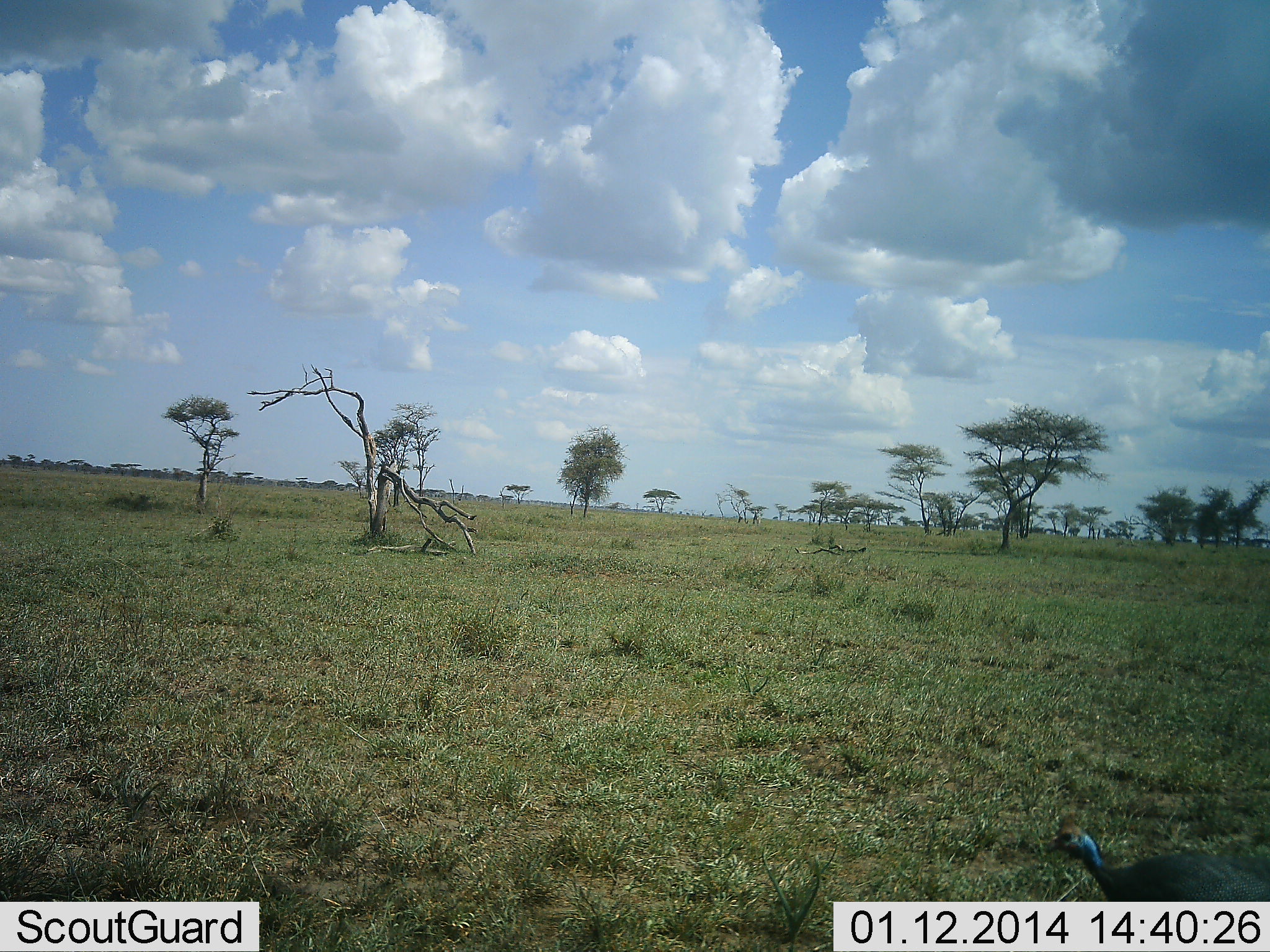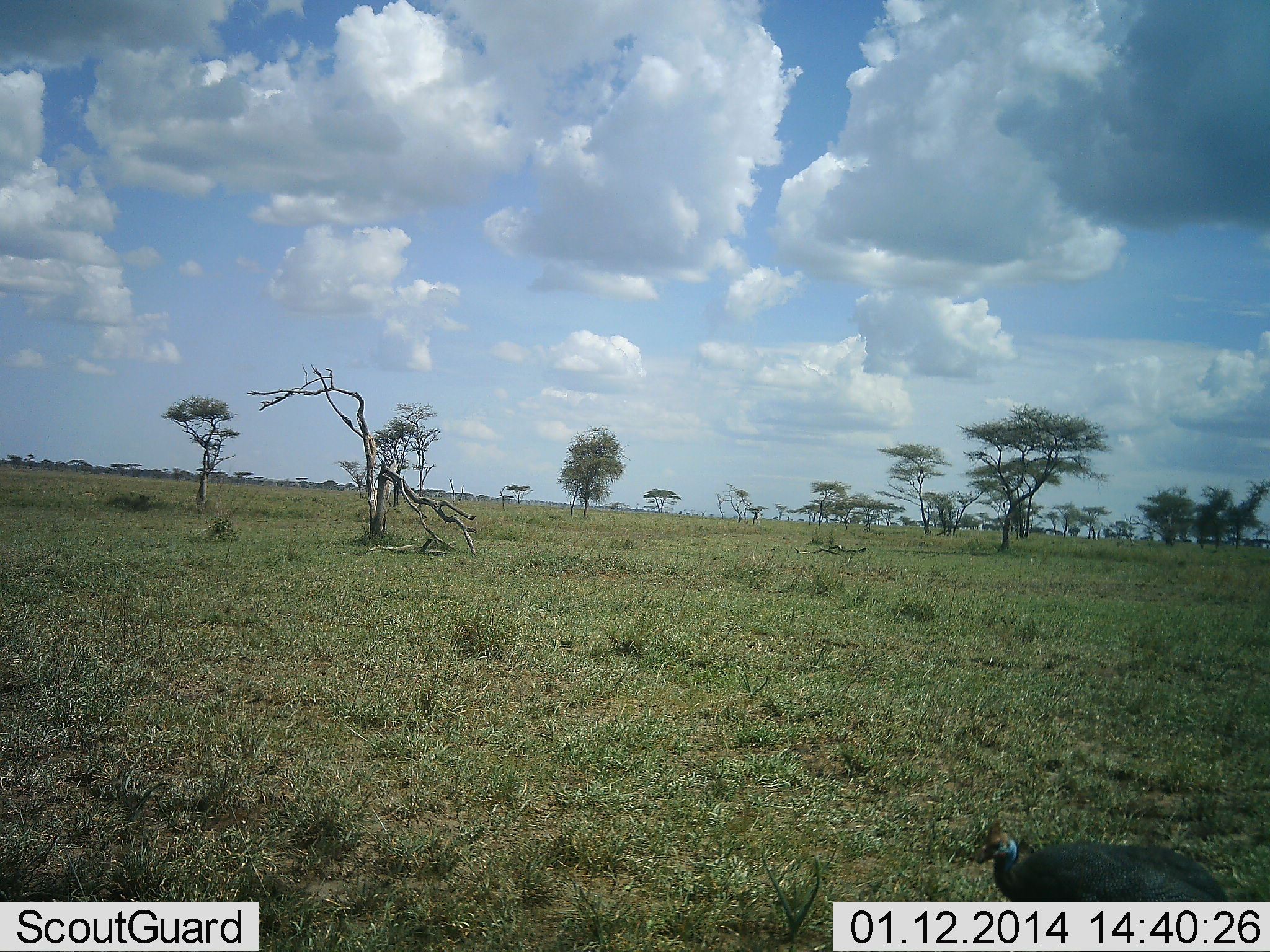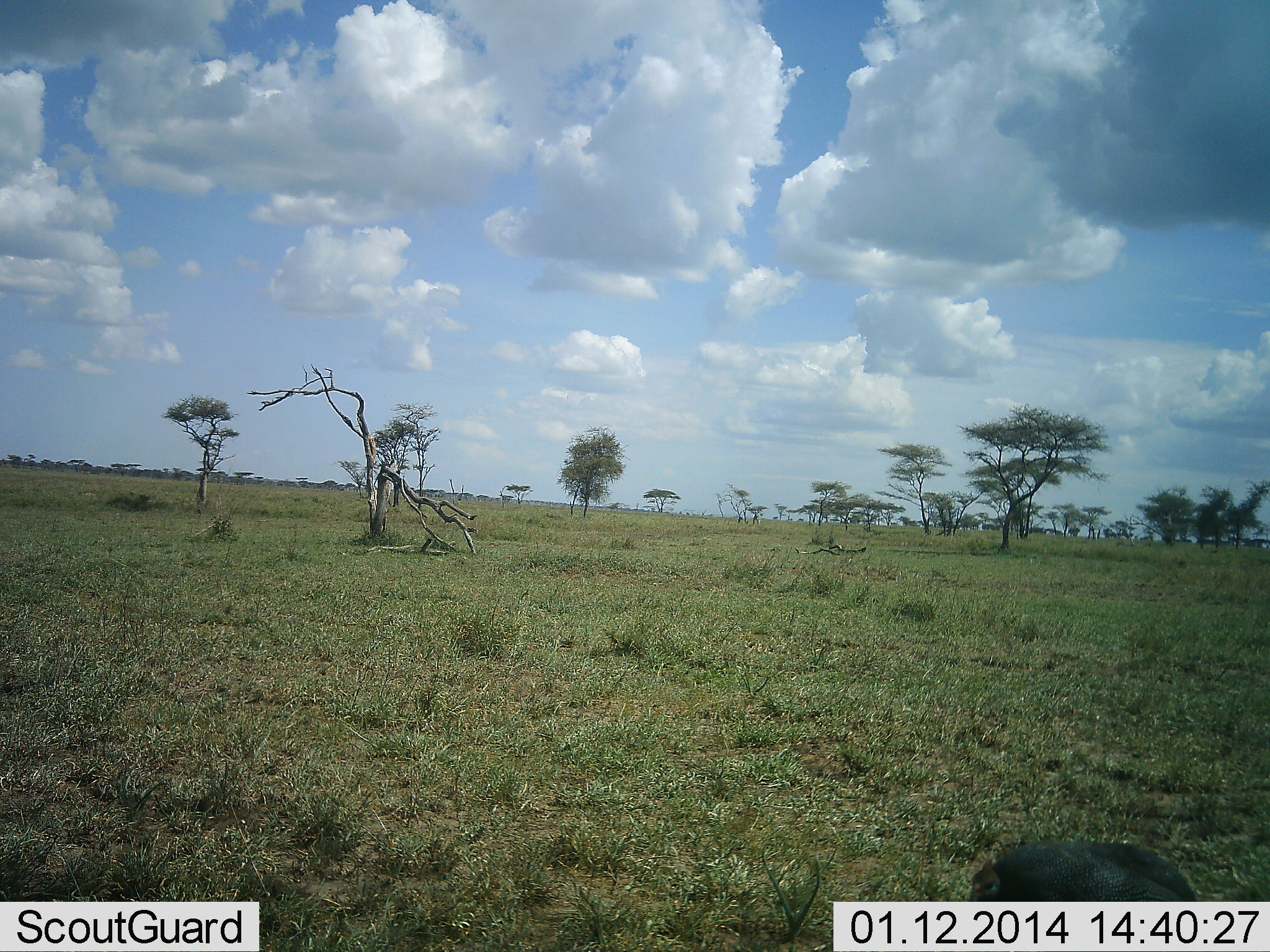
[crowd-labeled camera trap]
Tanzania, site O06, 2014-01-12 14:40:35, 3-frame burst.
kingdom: Animalia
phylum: Chordata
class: Aves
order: Galliformes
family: Numididae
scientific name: Numididae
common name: guinea fowl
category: guineafowl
Guineafowl (guinea fowl) (Numididae), count 1. Behavior (volunteer vote fractions): standing 40%, resting 0%, moving 60%, interacting 0%. Young present (vote fraction): 0%. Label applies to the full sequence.